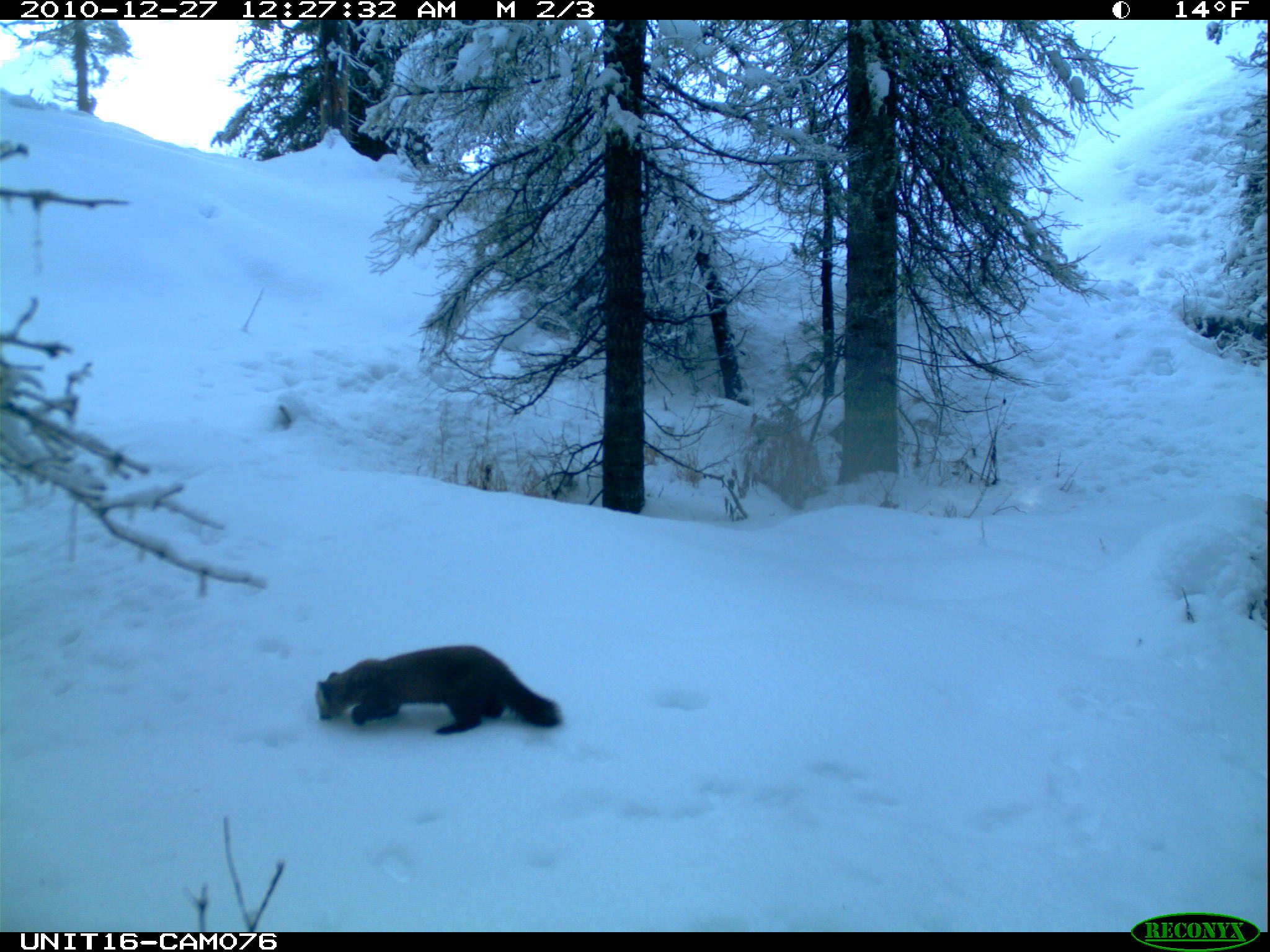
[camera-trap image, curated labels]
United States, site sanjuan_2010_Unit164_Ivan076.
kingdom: Animalia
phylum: Chordata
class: Mammalia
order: Carnivora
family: Mustelidae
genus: Martes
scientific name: Martes americana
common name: american marten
Martes americana (american marten).